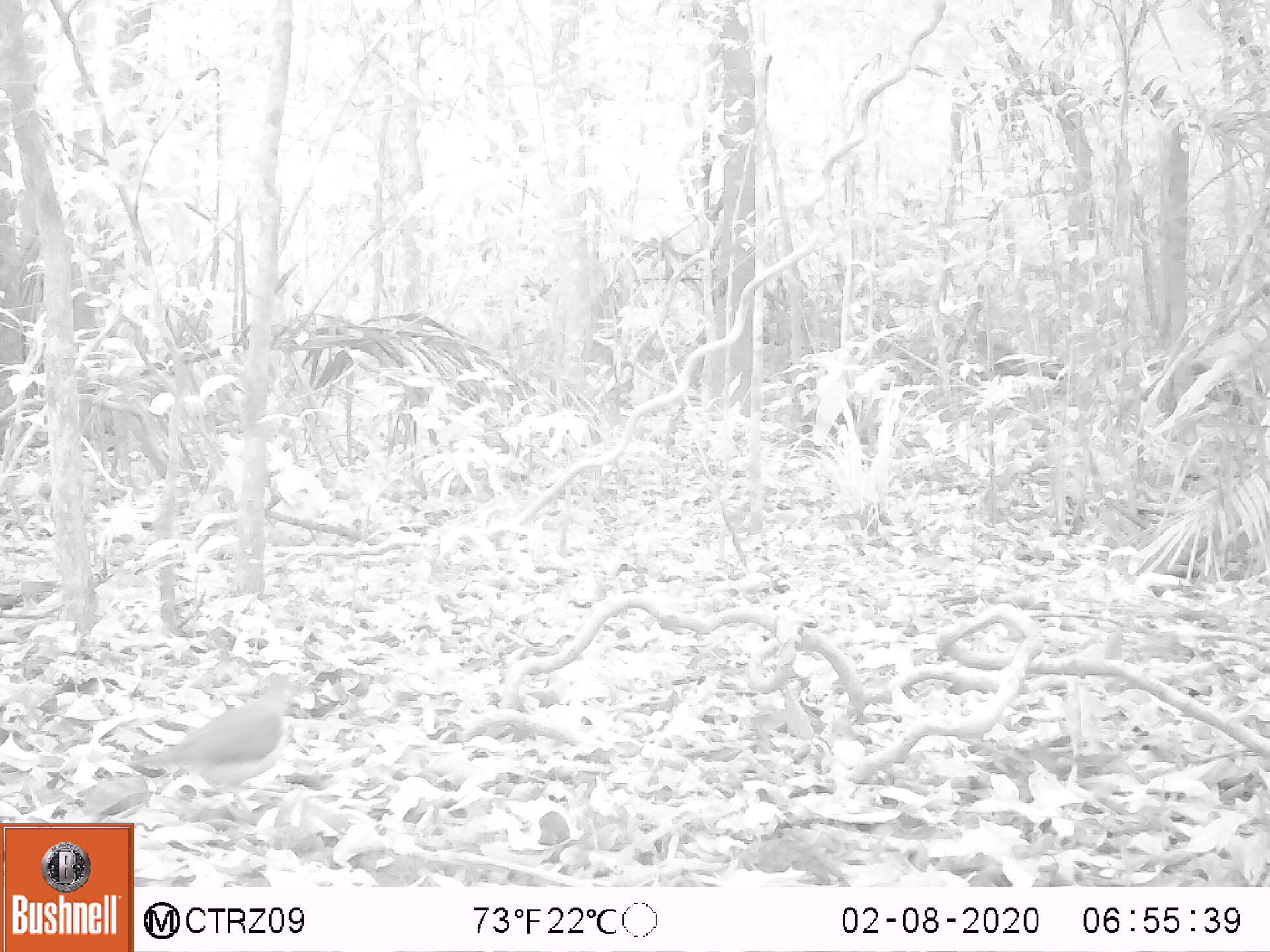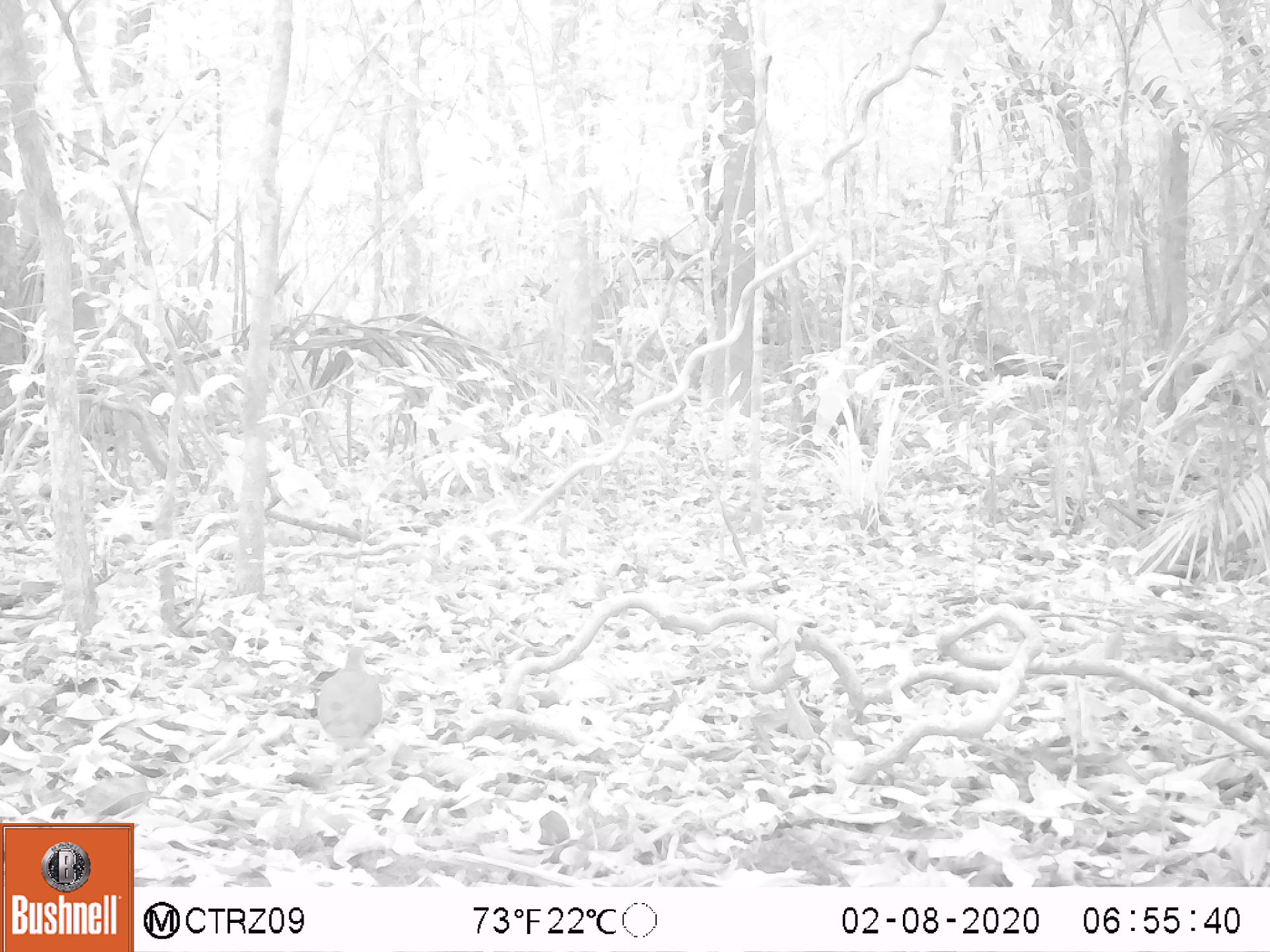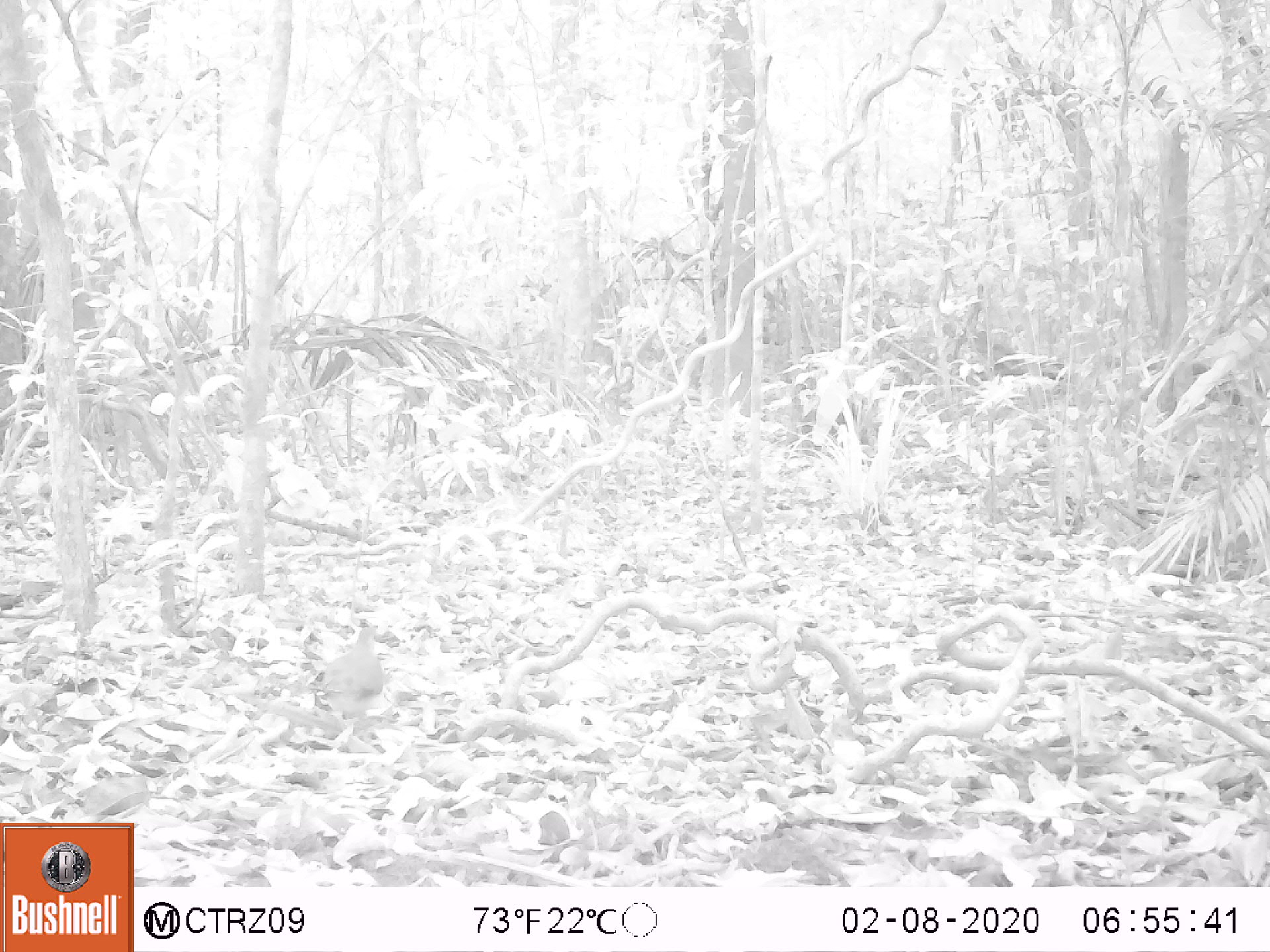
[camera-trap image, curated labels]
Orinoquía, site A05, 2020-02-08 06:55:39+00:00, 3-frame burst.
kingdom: Animalia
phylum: Chordata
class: Aves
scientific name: Aves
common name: bird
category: unknown bird